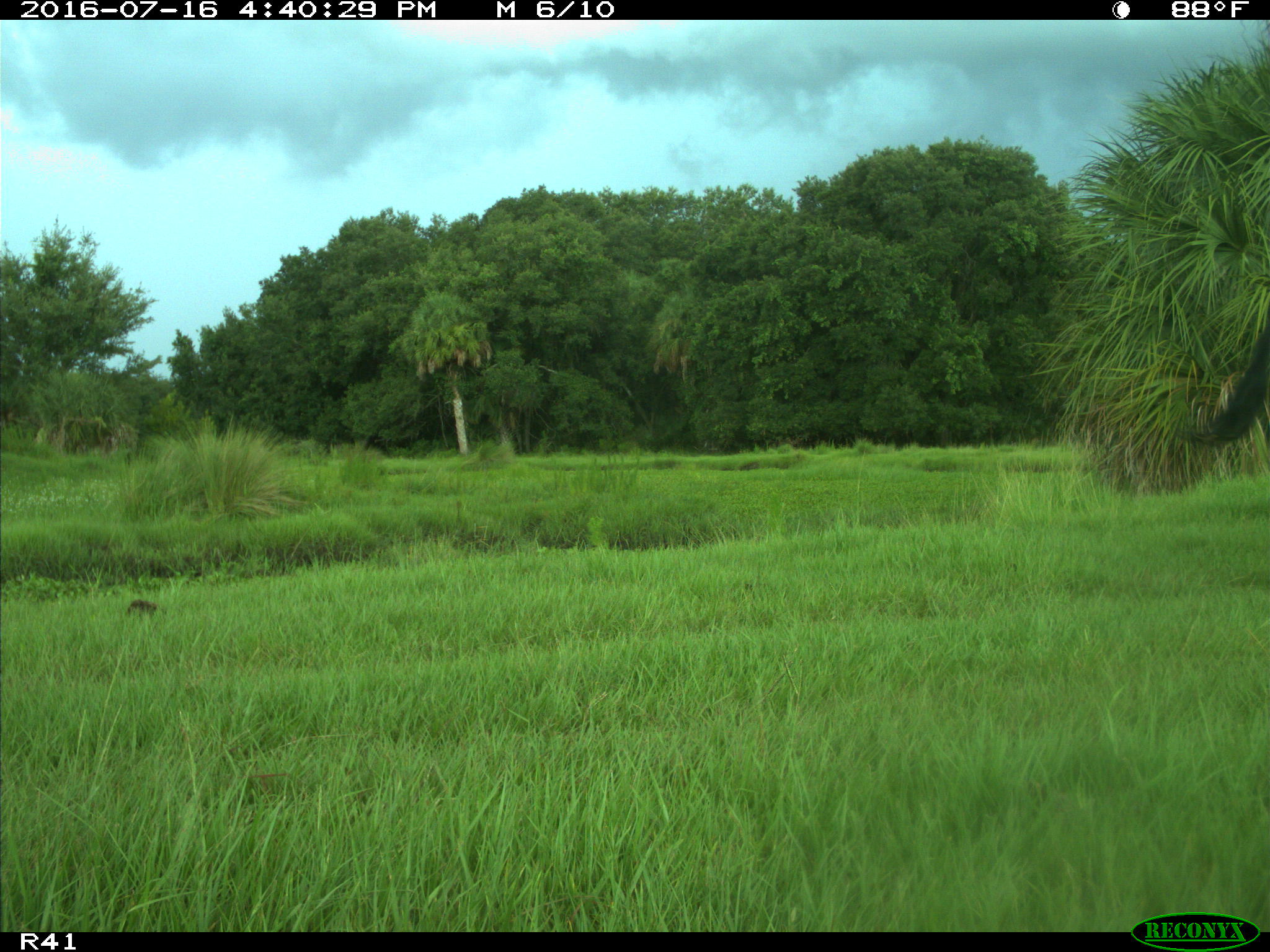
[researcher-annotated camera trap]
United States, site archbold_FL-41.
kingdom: Animalia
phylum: Chordata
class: Mammalia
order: Artiodactyla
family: Bovidae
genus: Bos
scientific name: Bos taurus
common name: domestic cow